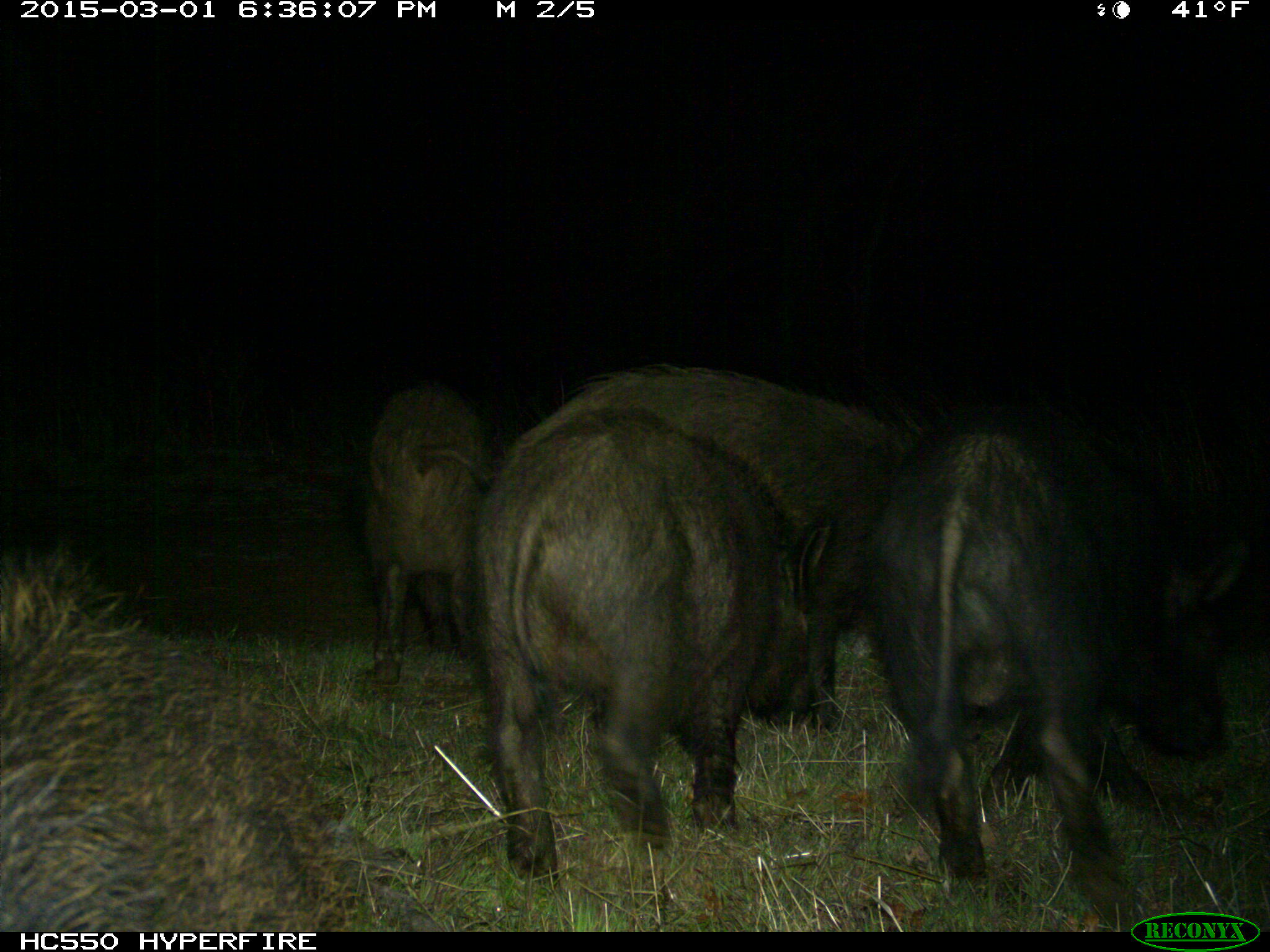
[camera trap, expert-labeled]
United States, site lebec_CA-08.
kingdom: Animalia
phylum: Chordata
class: Mammalia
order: Artiodactyla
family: Suidae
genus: Sus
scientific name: Sus scrofa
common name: wild boar